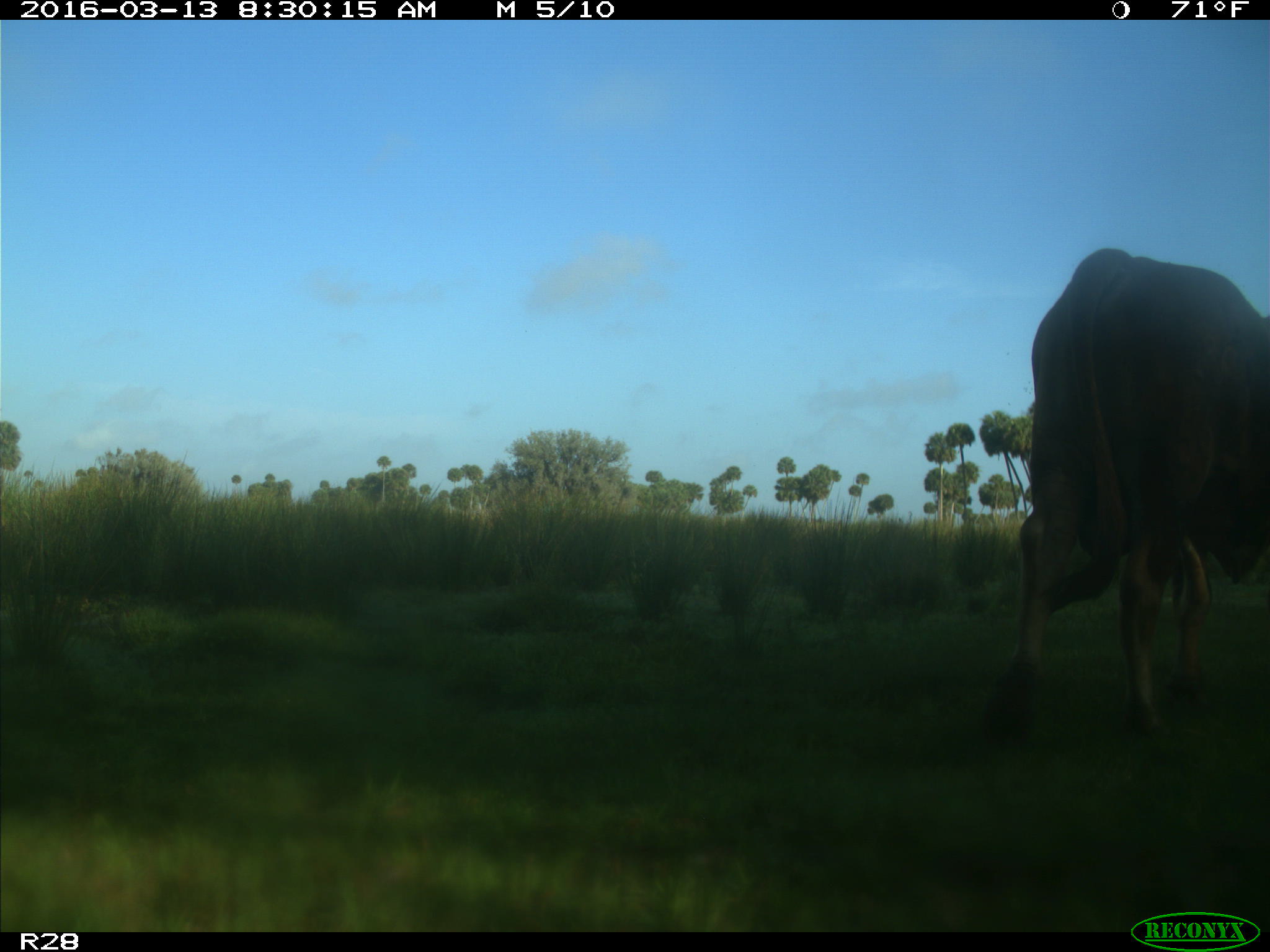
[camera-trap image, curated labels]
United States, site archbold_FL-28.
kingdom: Animalia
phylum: Chordata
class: Mammalia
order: Artiodactyla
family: Bovidae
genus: Bos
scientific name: Bos taurus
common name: domestic cow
Bos taurus (domestic cow).